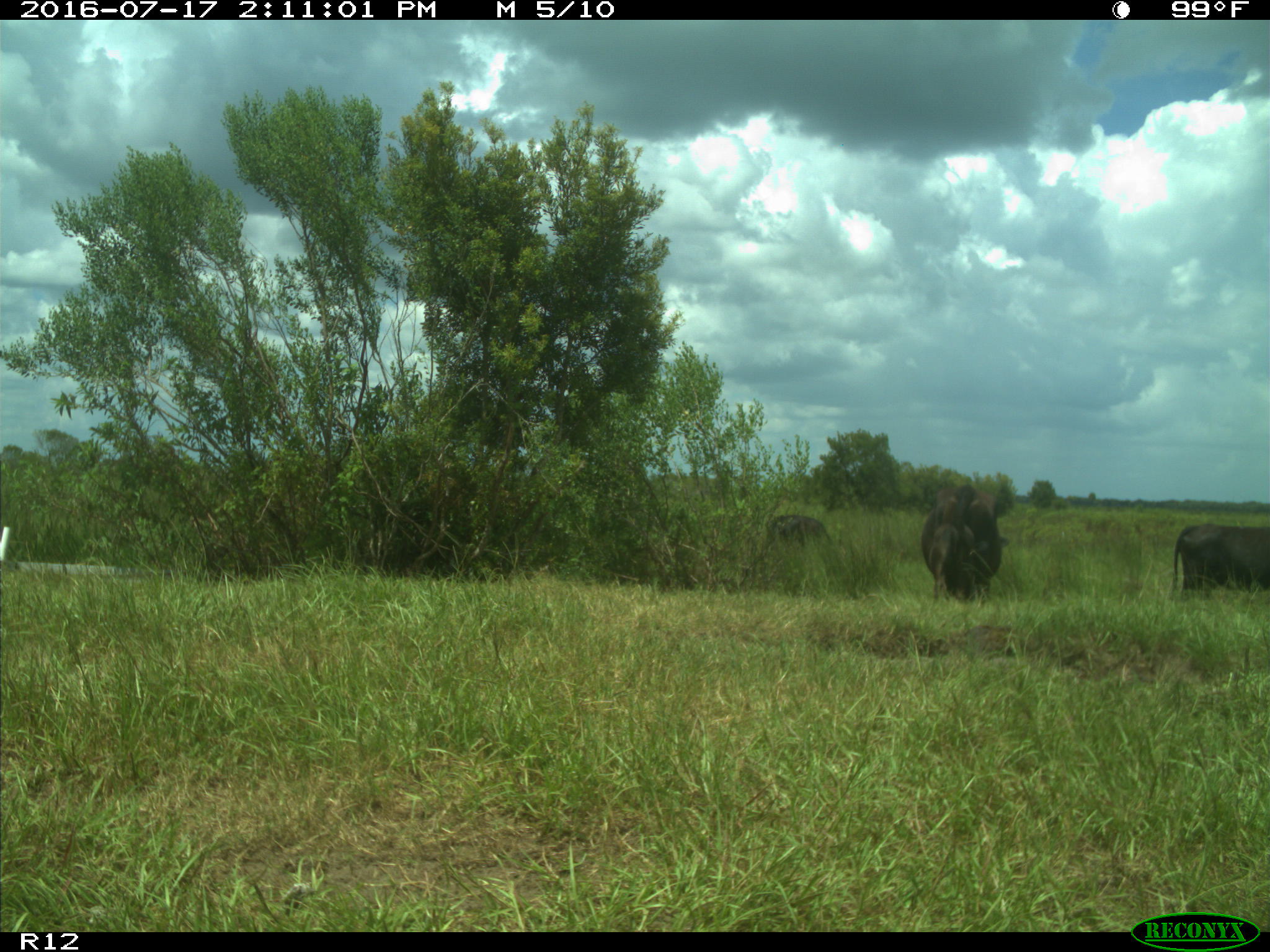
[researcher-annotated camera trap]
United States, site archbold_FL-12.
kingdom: Animalia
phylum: Chordata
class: Mammalia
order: Artiodactyla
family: Bovidae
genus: Bos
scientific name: Bos taurus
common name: domestic cow